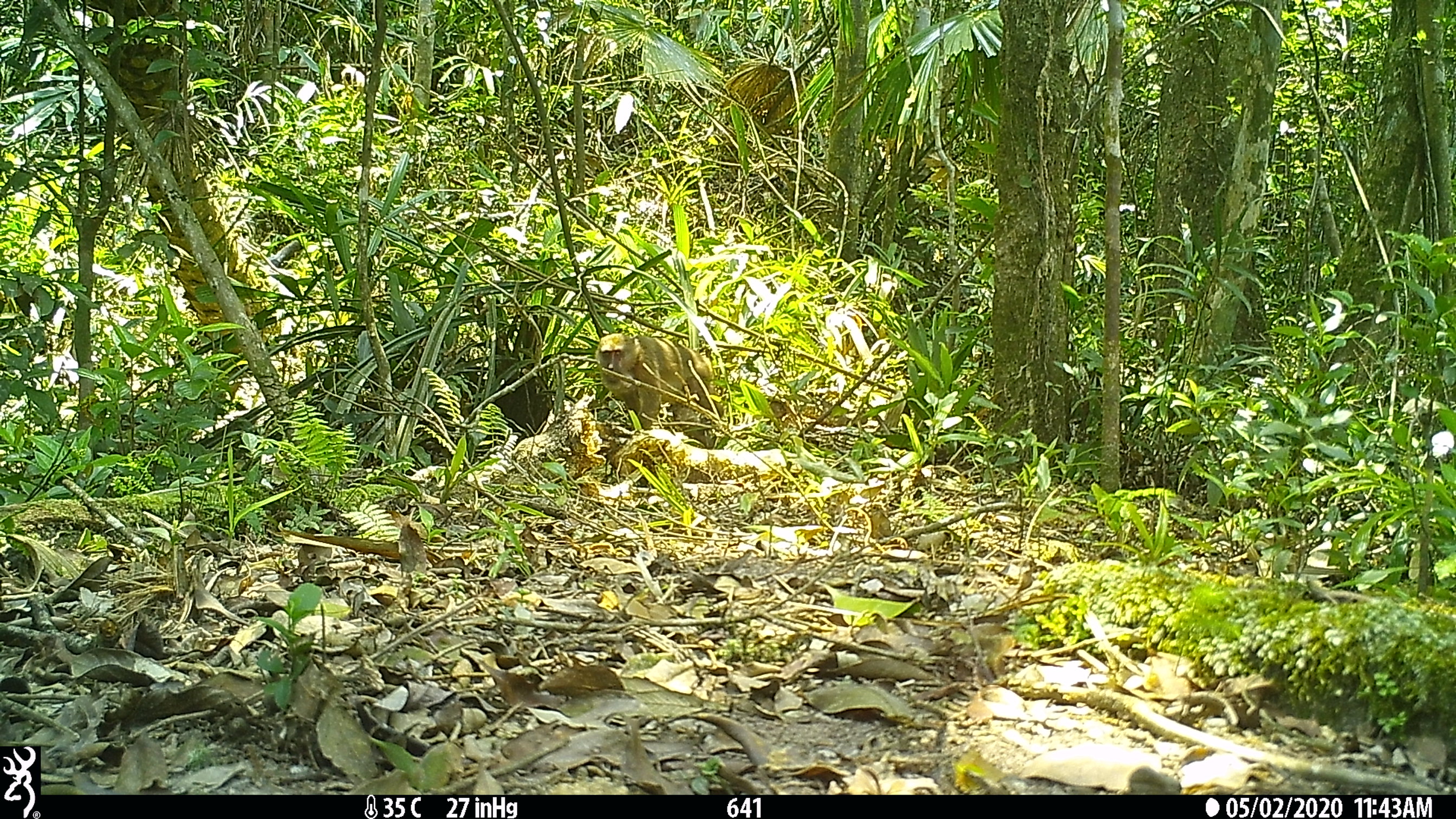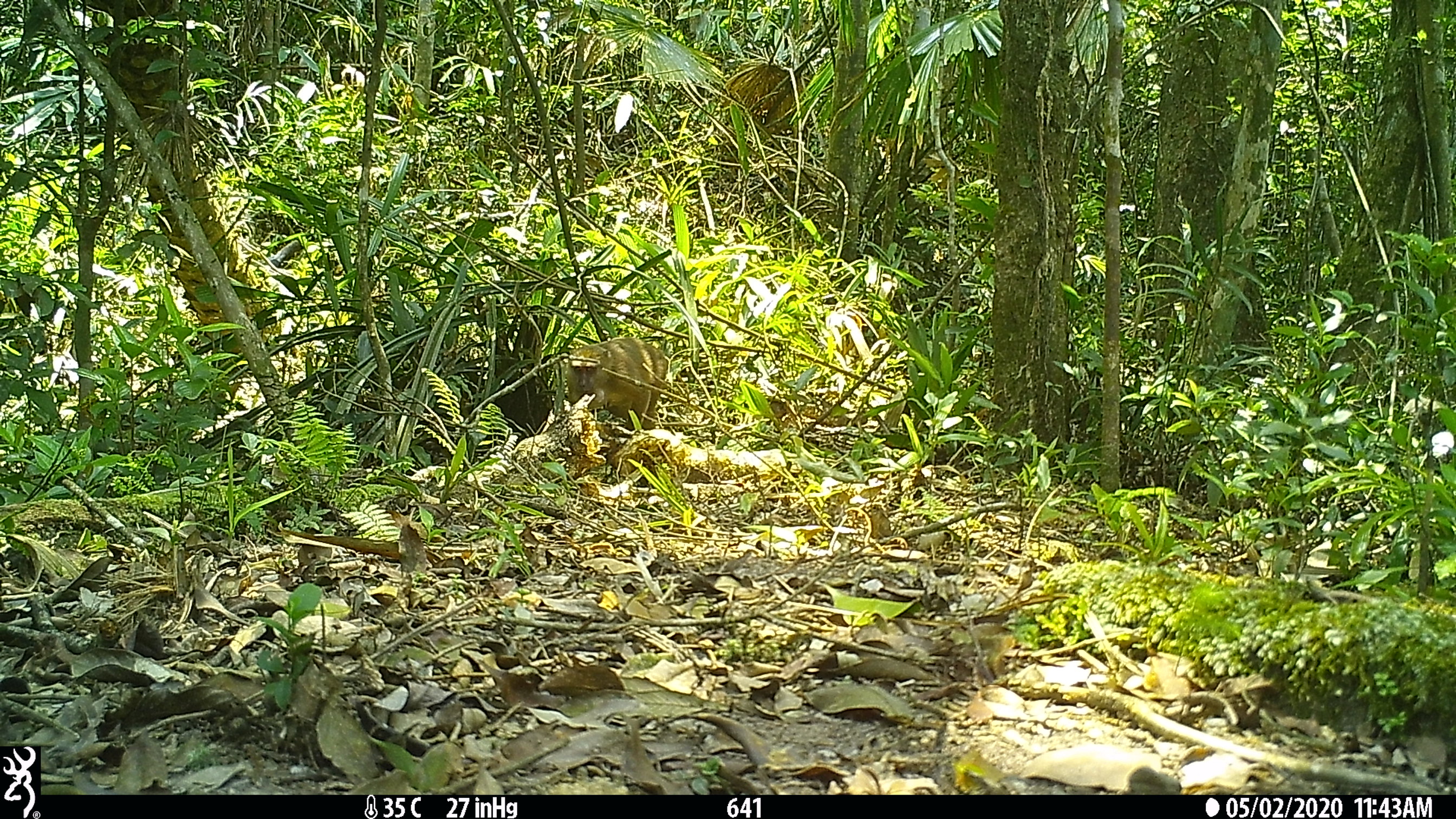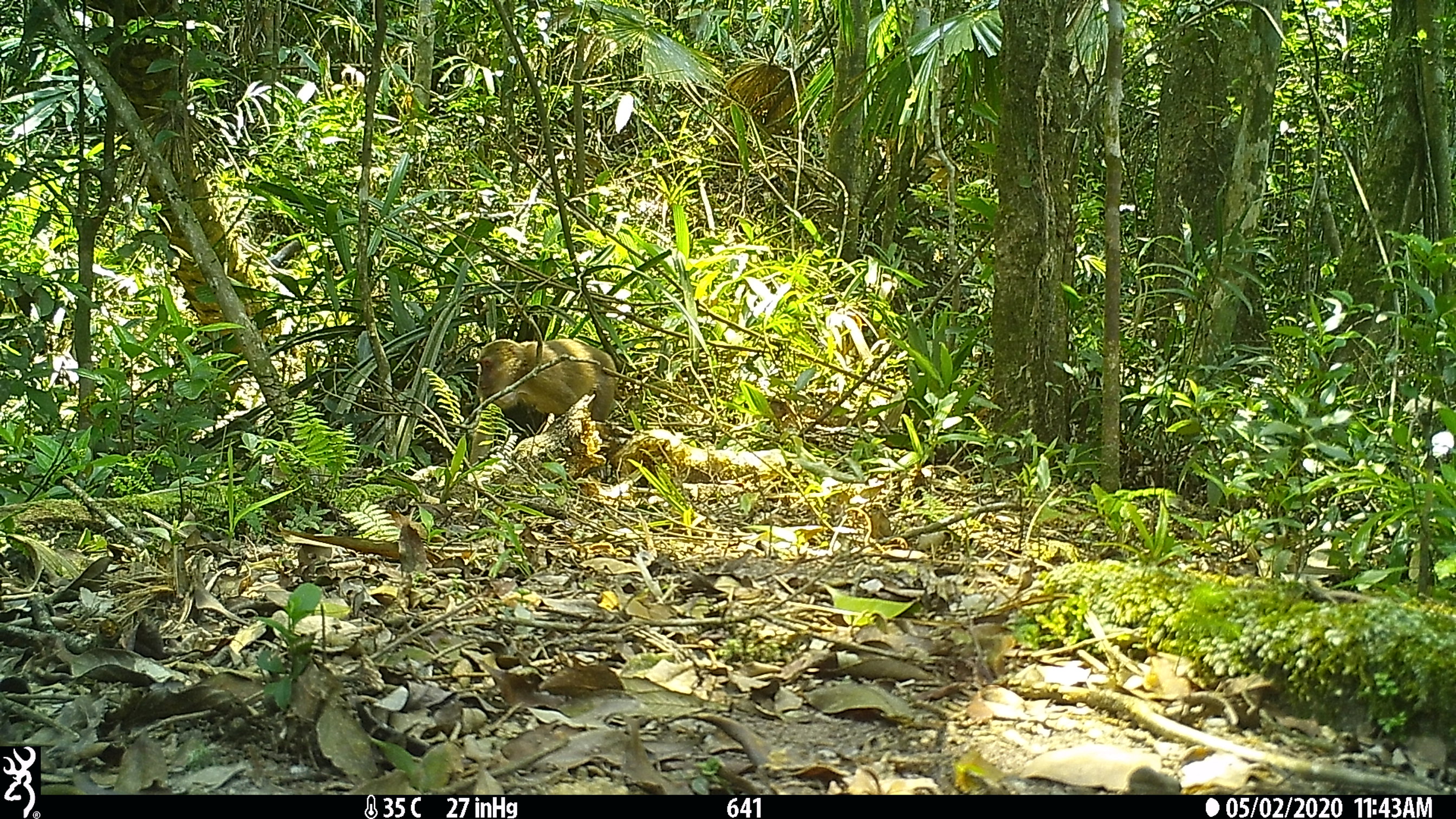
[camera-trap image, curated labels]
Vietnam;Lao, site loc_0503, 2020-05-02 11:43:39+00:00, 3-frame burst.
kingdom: Animalia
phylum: Chordata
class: Mammalia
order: Primates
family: Cercopithecidae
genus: Macaca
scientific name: Macaca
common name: macaques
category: assam or rhesus macaque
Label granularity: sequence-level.